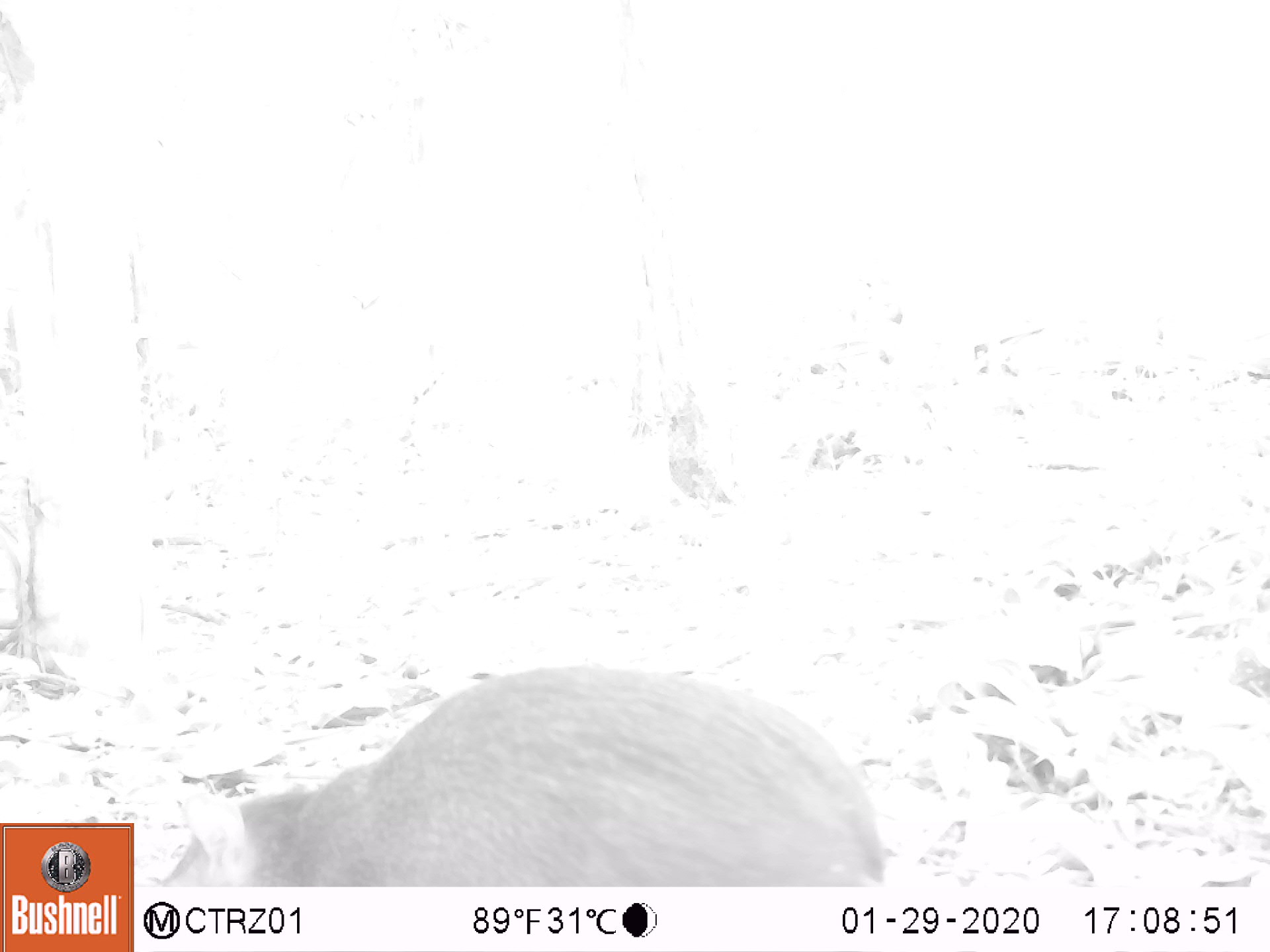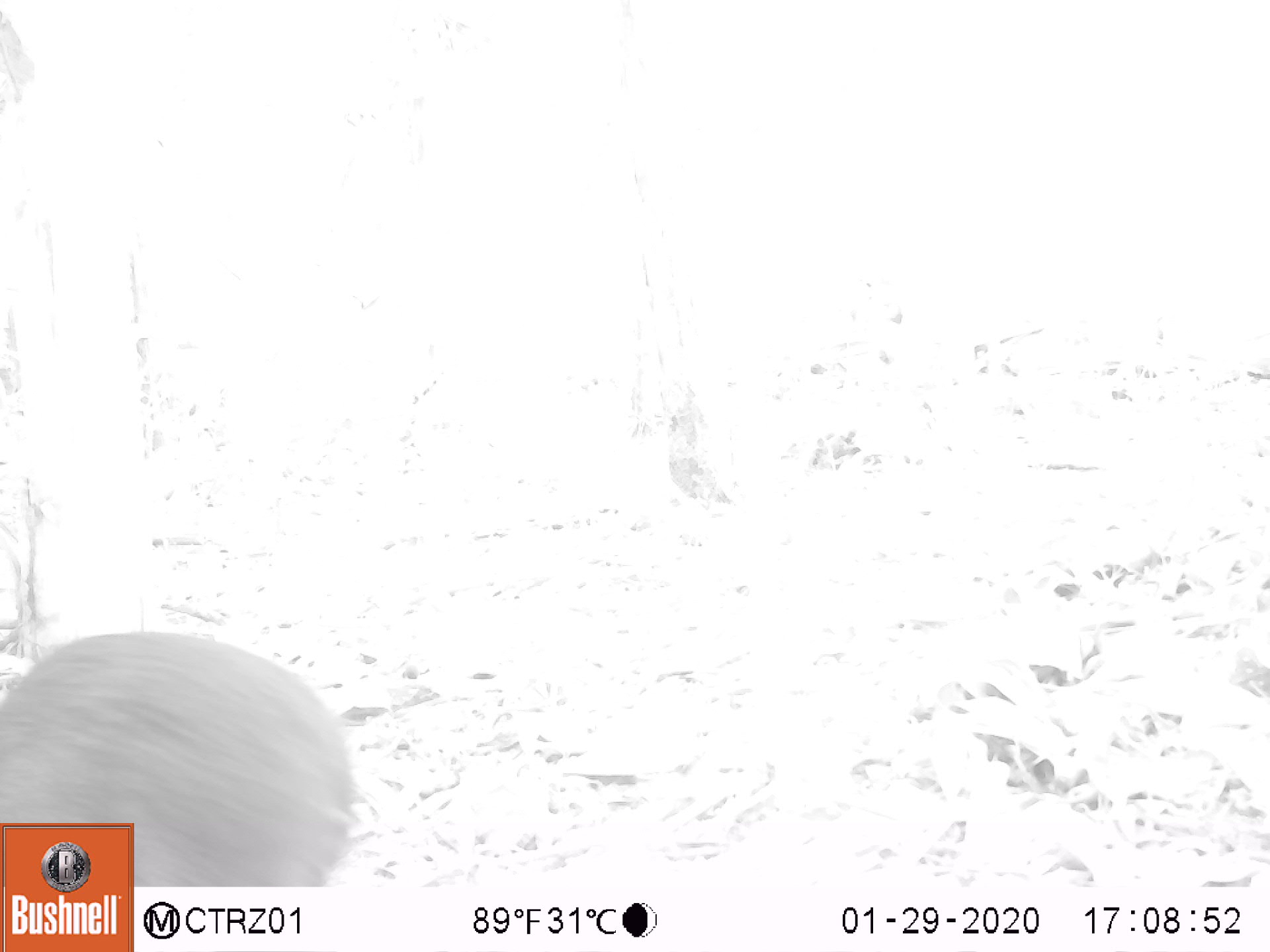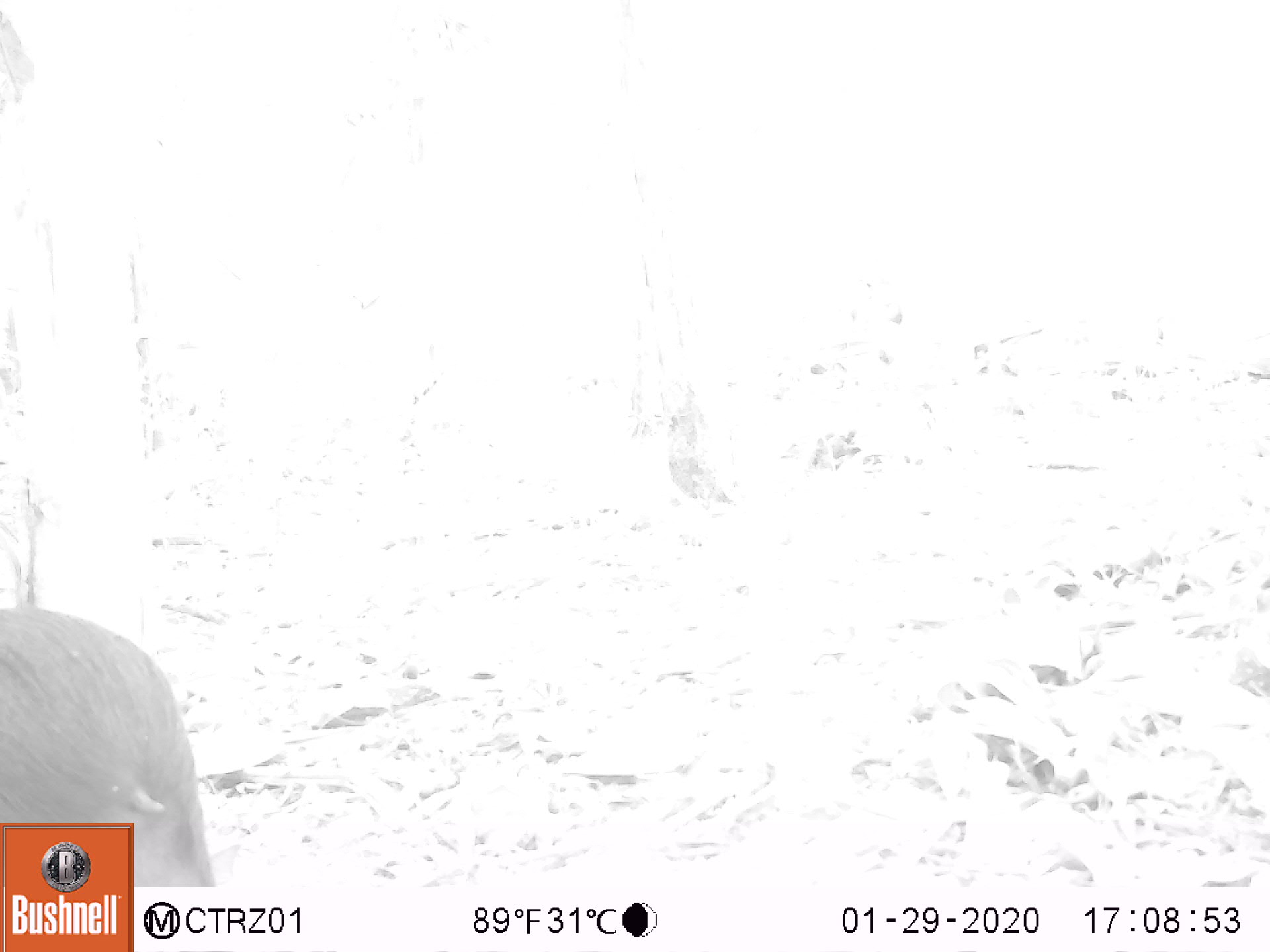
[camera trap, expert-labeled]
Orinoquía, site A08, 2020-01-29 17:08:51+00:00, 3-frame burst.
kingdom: Animalia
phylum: Chordata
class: Mammalia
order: Rodentia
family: Dasyproctidae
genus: Dasyprocta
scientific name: Dasyprocta fuliginosa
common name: black agouti